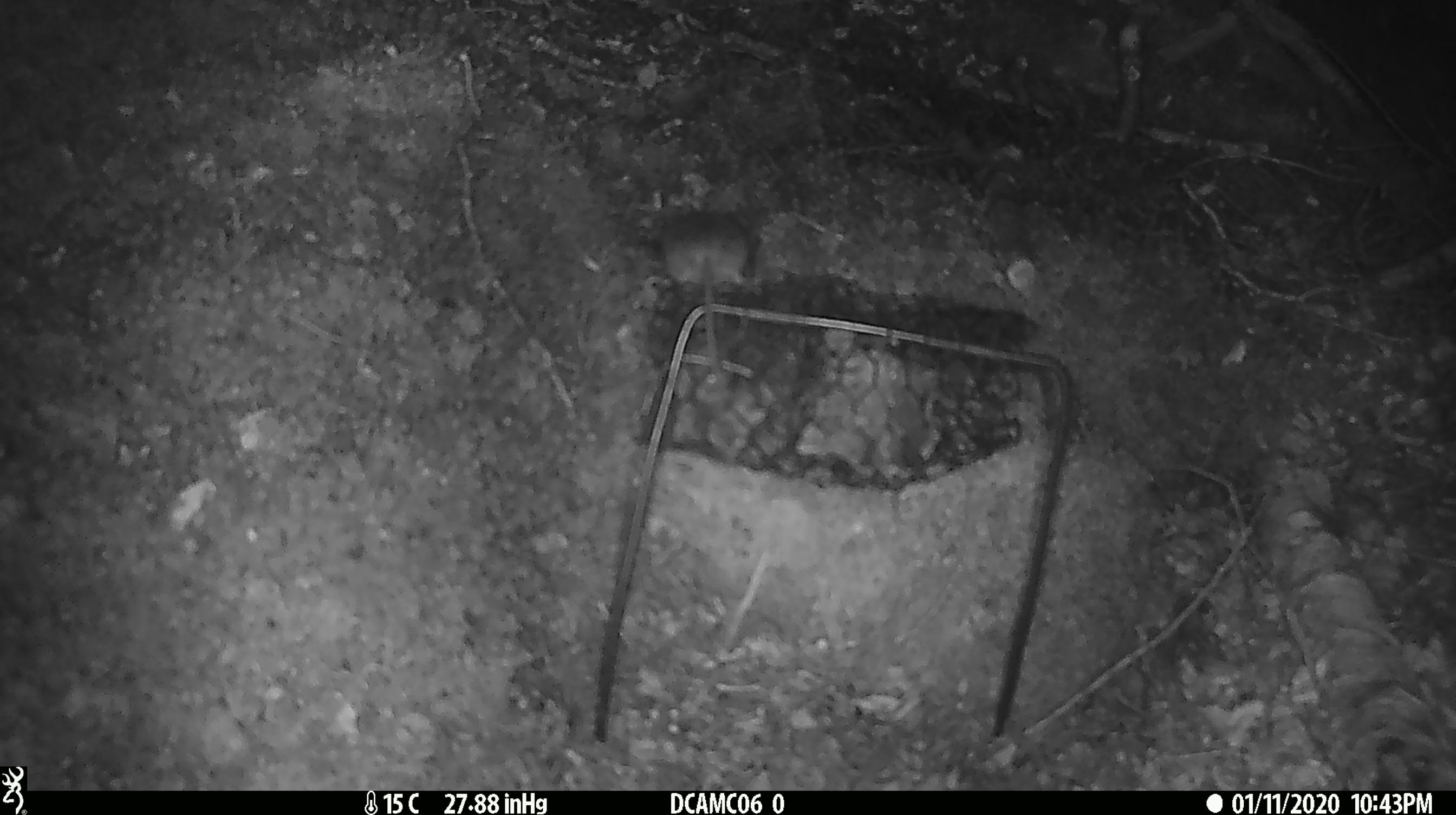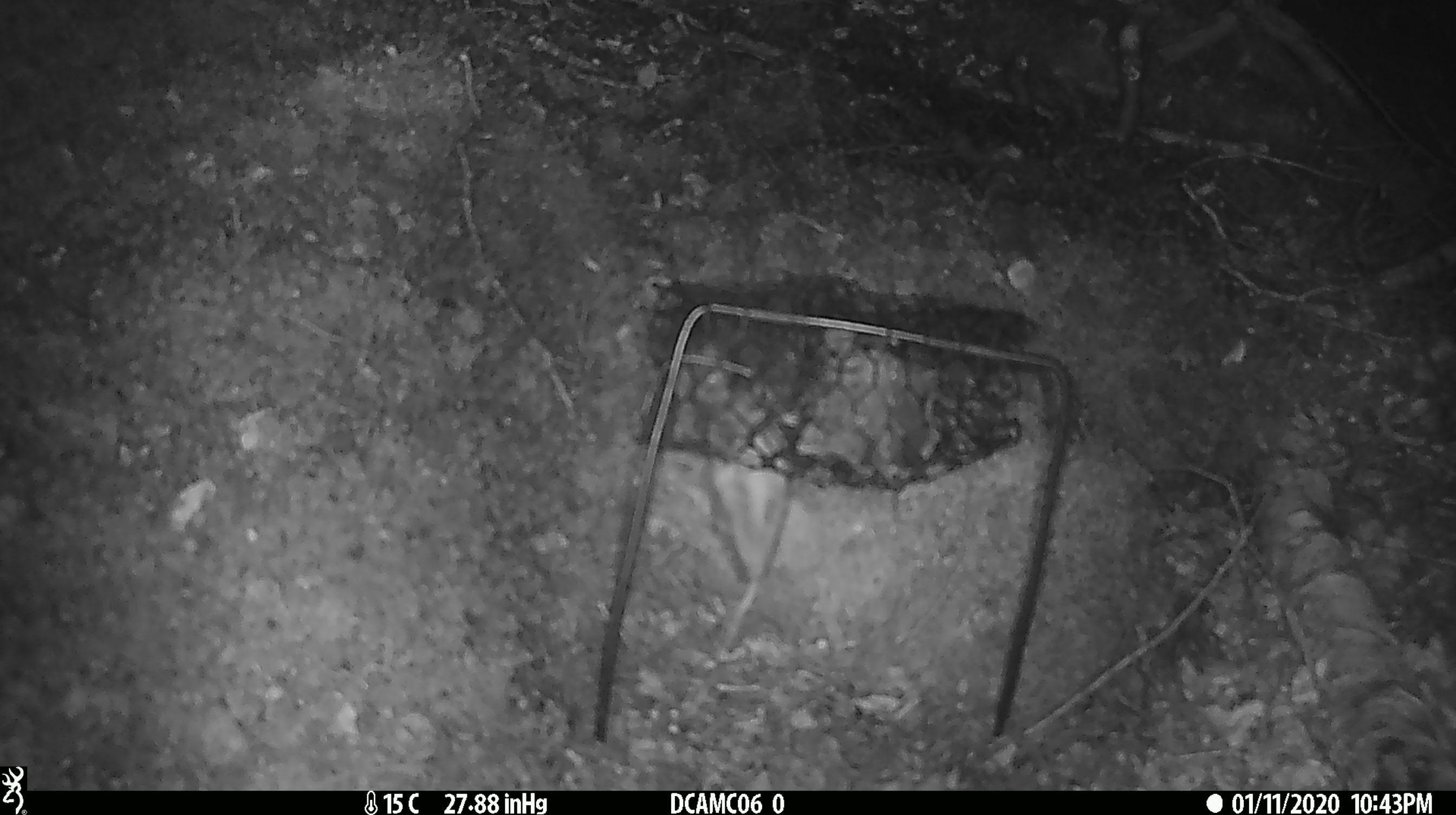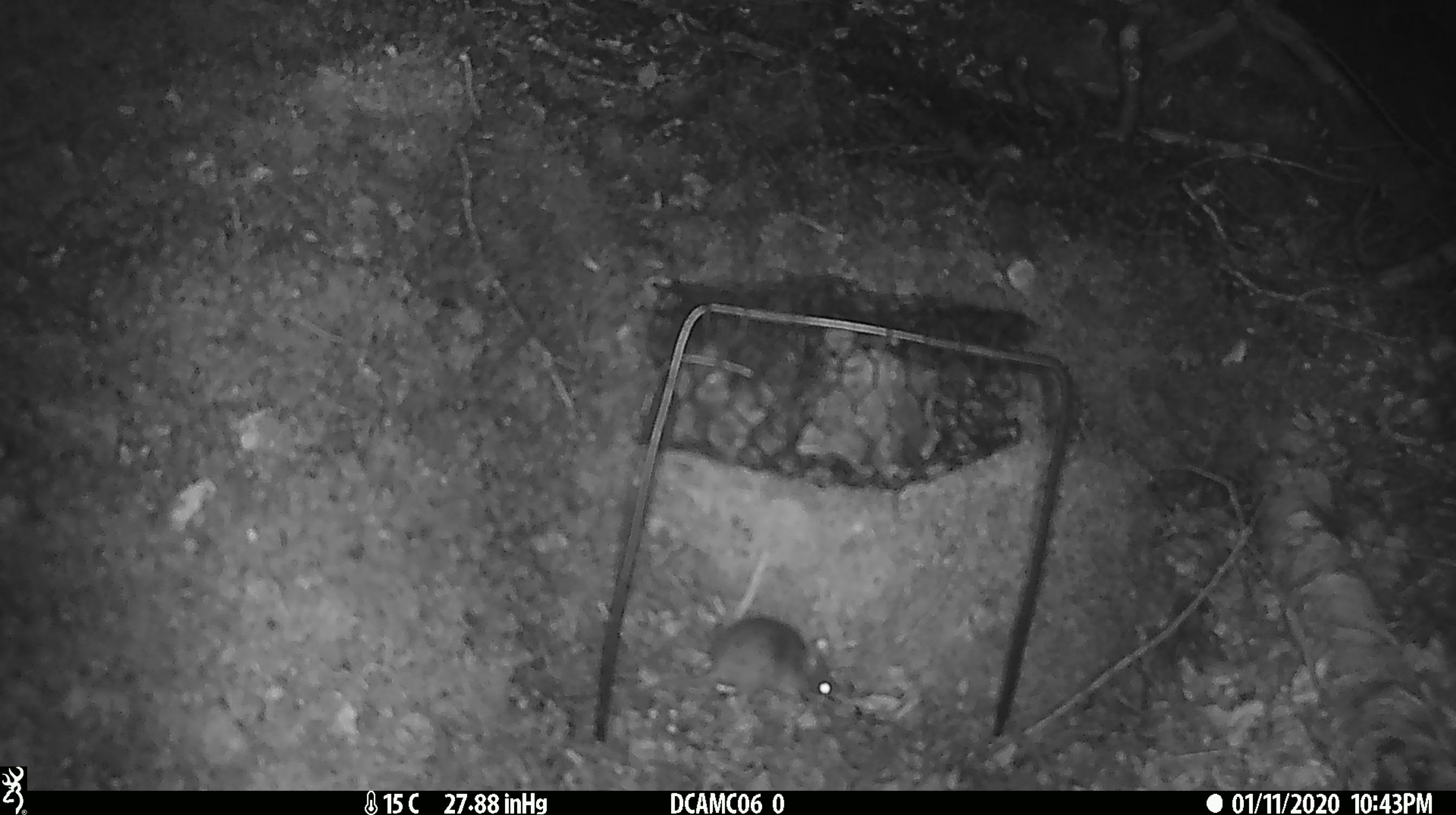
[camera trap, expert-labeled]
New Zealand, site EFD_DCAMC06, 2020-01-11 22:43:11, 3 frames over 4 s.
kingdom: Animalia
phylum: Chordata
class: Mammalia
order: Rodentia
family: Muridae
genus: Mus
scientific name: Mus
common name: mouse